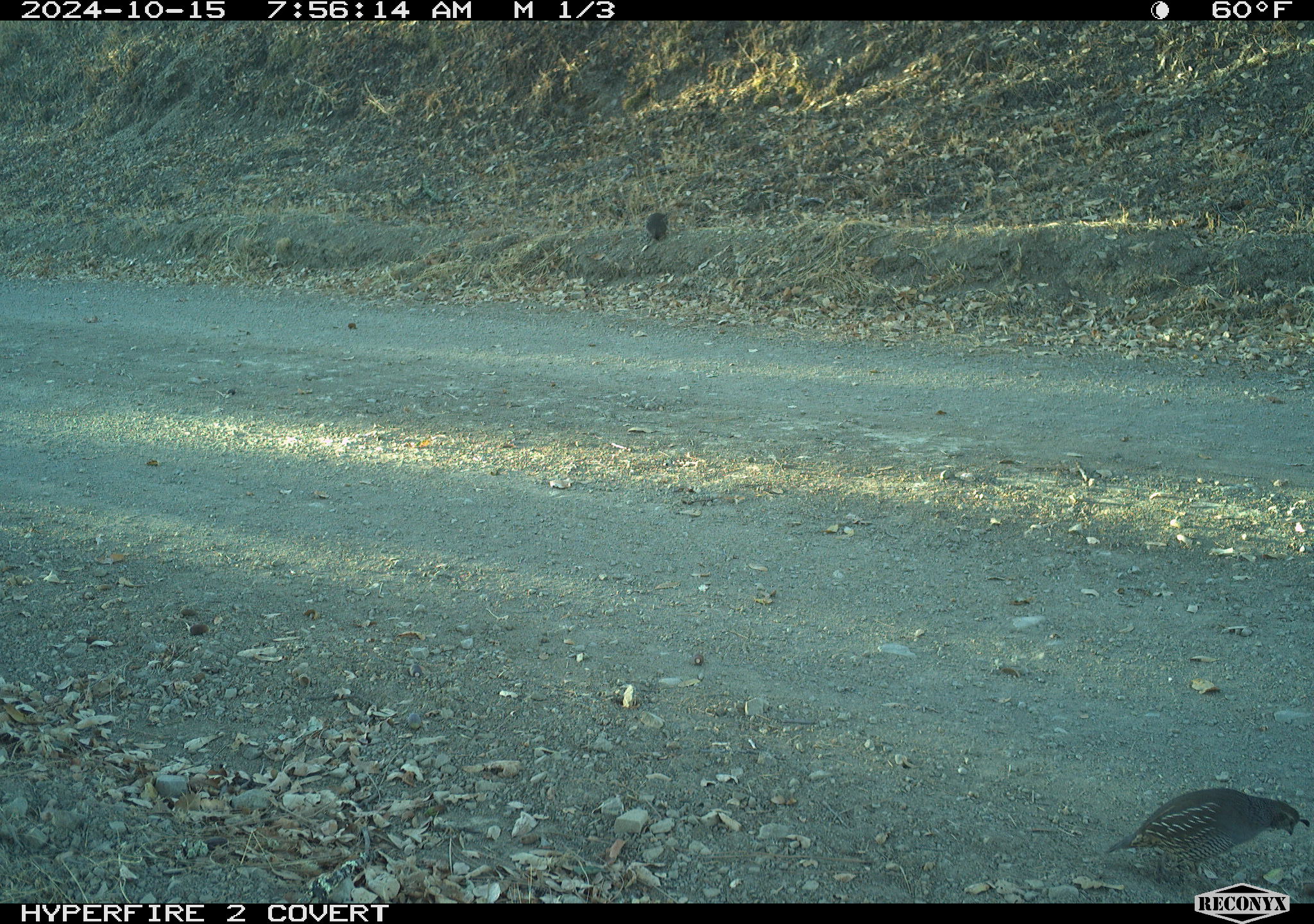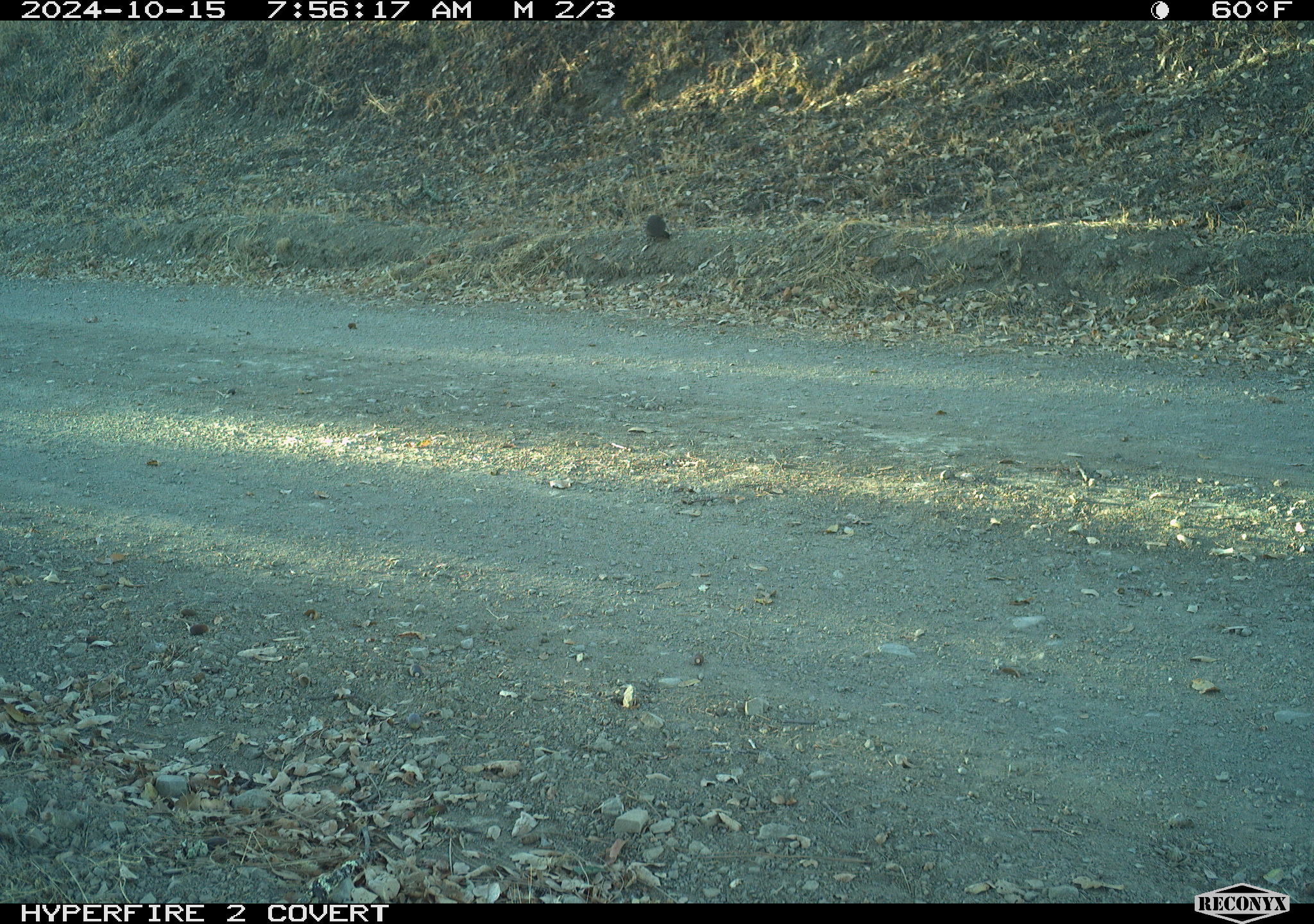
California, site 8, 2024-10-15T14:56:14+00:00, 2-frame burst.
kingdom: Animalia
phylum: Chordata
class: Aves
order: Galliformes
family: Odontophoridae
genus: Callipepla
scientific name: Callipepla californica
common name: california quail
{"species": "california quail (Callipepla californica)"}